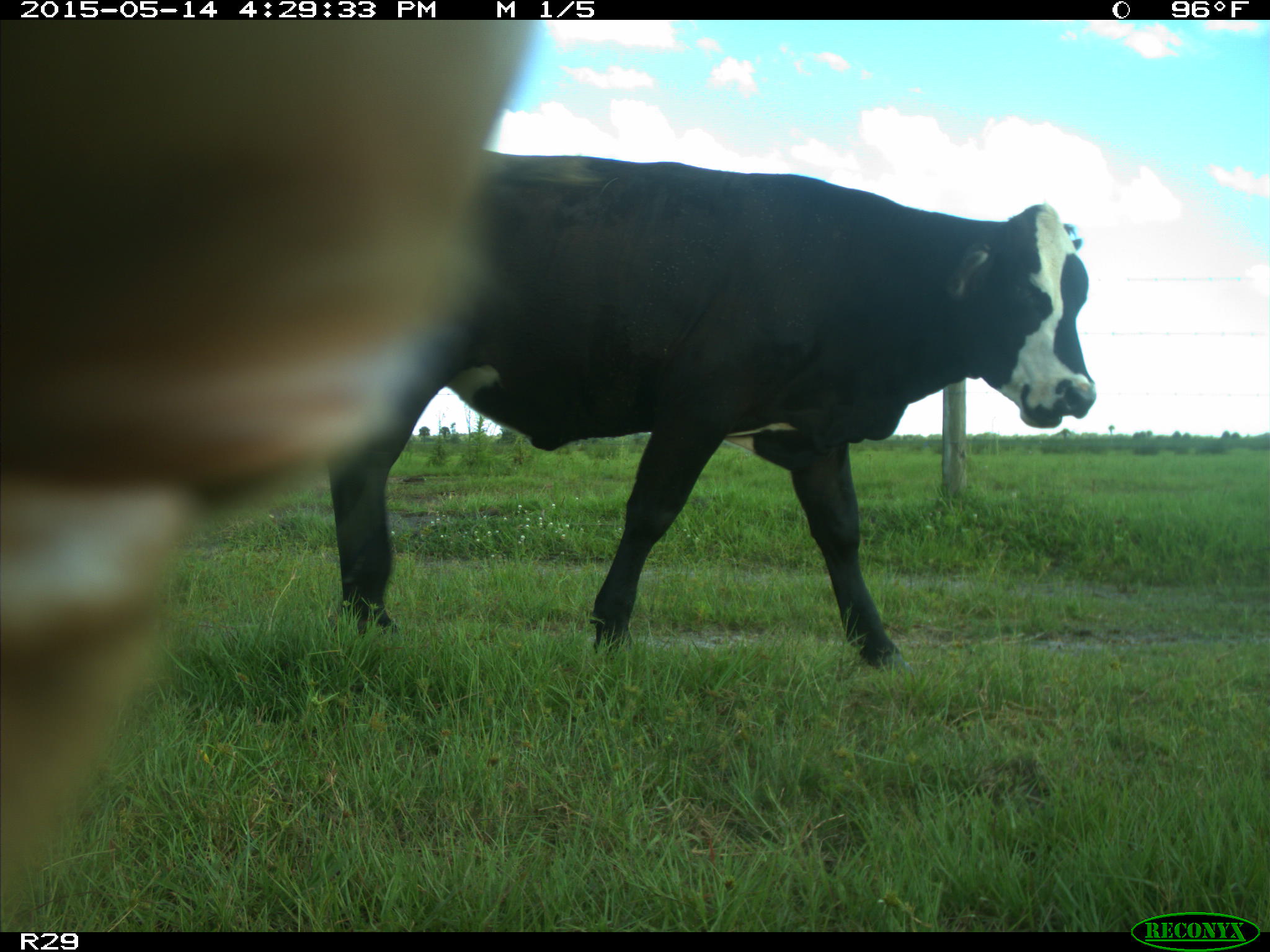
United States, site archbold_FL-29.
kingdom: Animalia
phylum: Chordata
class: Mammalia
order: Artiodactyla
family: Bovidae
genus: Bos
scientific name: Bos taurus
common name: domestic cow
Bos taurus (domestic cow).